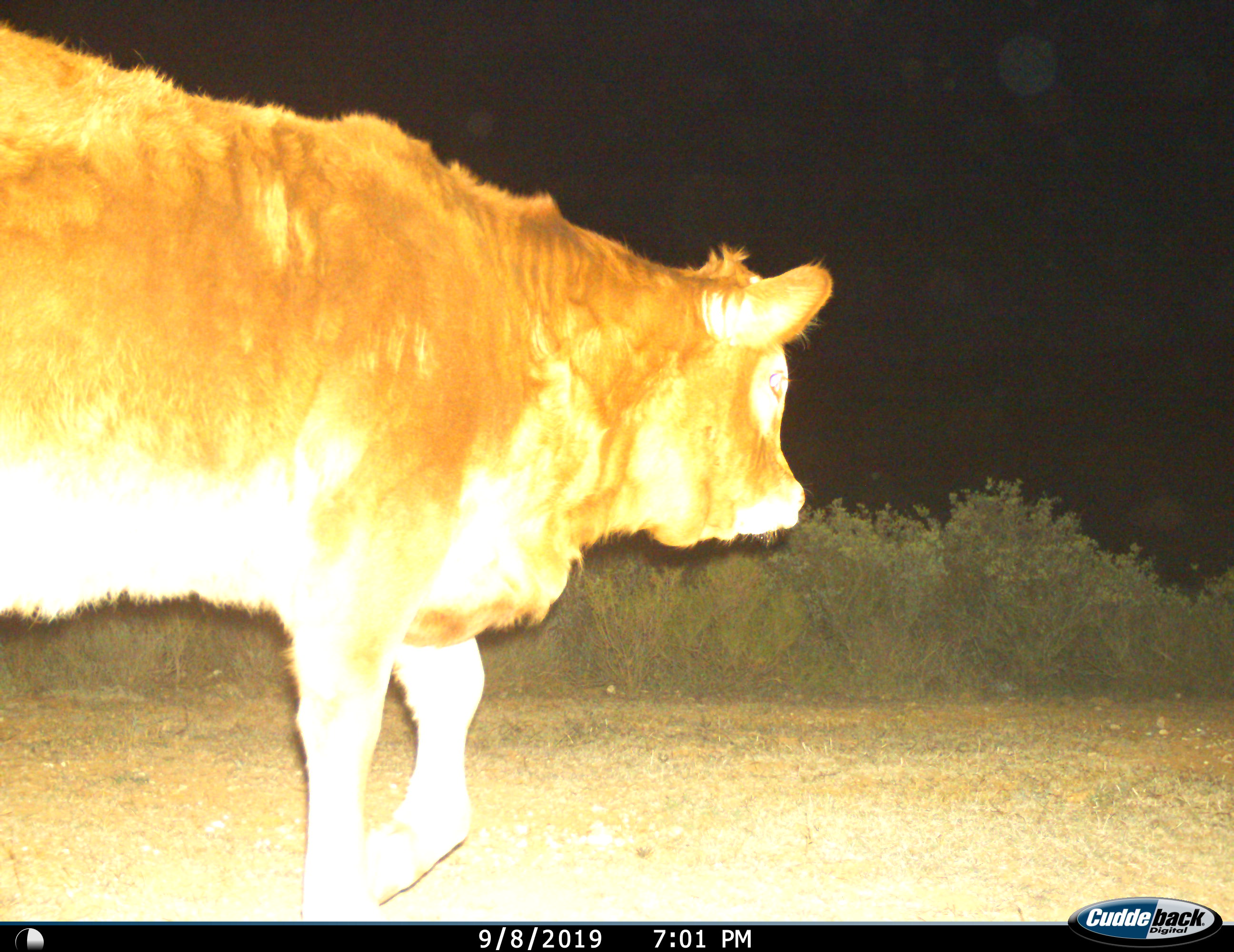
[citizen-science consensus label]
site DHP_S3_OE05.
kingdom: Animalia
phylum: Chordata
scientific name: Vertebrata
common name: domestic animal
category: domesticanimal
Domesticanimal (domestic animal) (Vertebrata), count 1. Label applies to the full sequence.